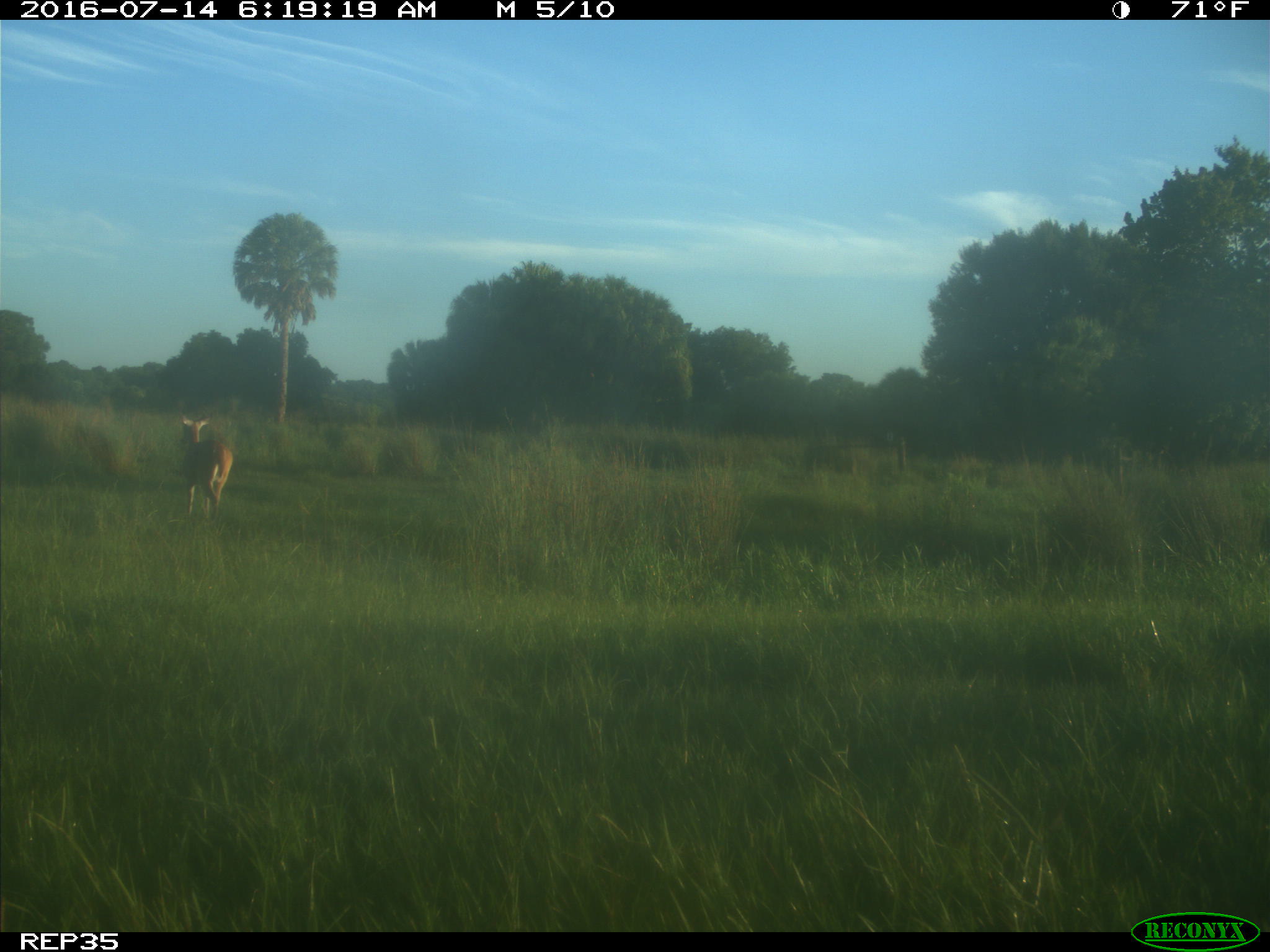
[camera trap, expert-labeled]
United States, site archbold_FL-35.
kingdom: Animalia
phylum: Chordata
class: Mammalia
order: Artiodactyla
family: Cervidae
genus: Odocoileus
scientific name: Odocoileus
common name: deer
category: unidentified deer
Unidentified deer (deer) (Odocoileus).